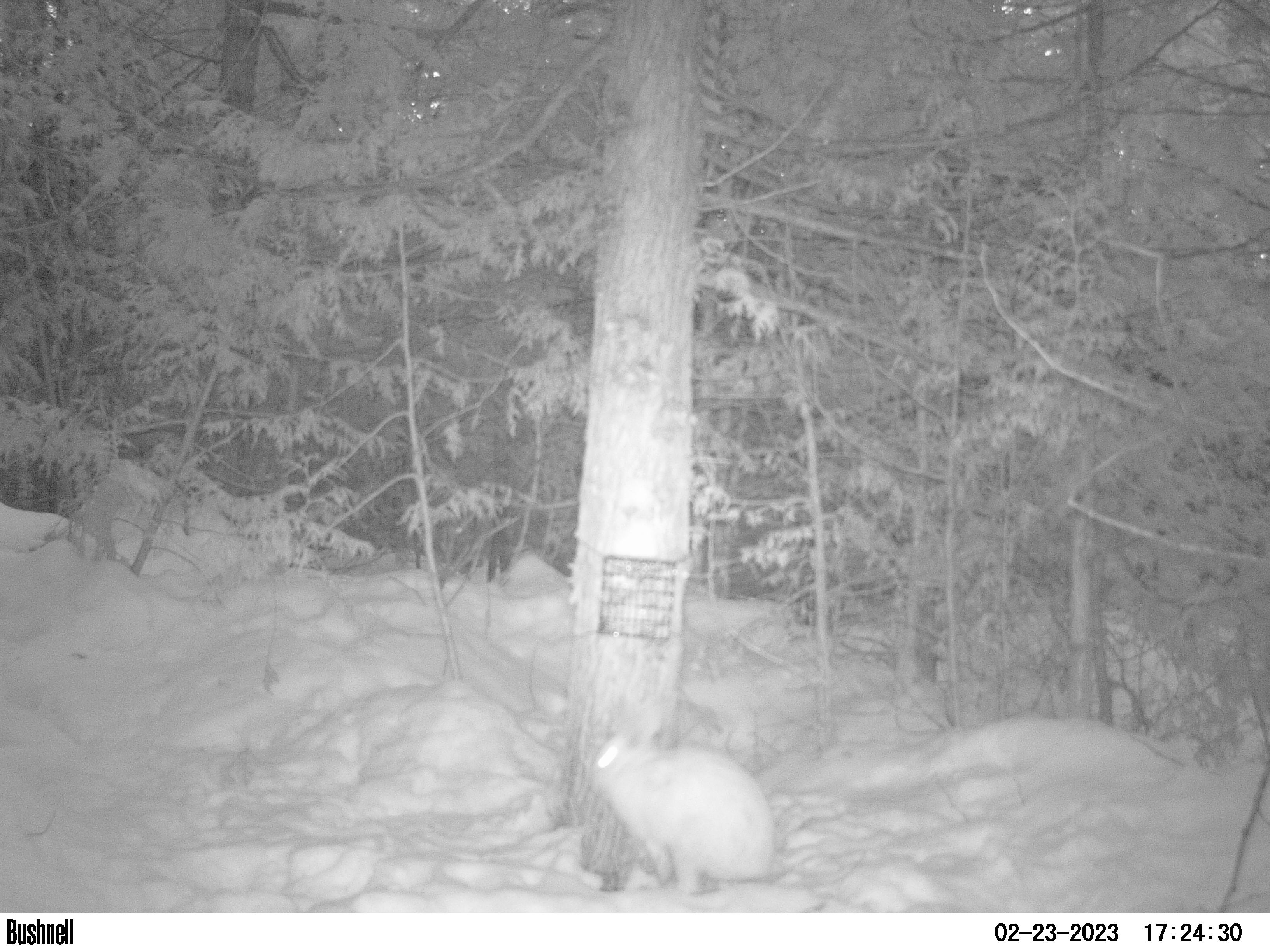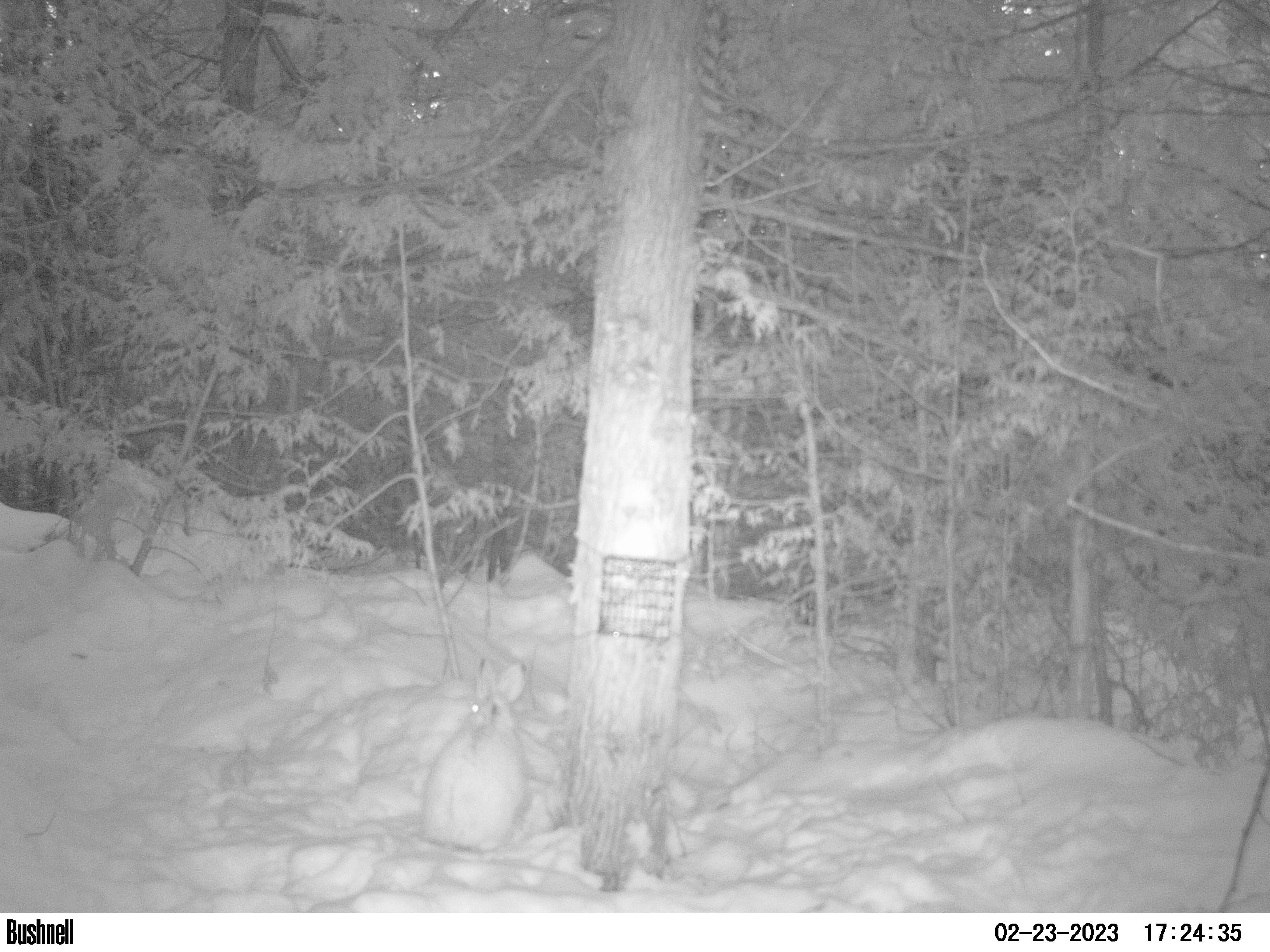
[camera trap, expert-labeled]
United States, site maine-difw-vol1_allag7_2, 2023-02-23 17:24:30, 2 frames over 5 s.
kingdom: Animalia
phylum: Chordata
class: Mammalia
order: Lagomorpha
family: Leporidae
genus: Lepus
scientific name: Lepus americanus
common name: snowshoe hare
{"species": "snowshoe hare (Lepus americanus)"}